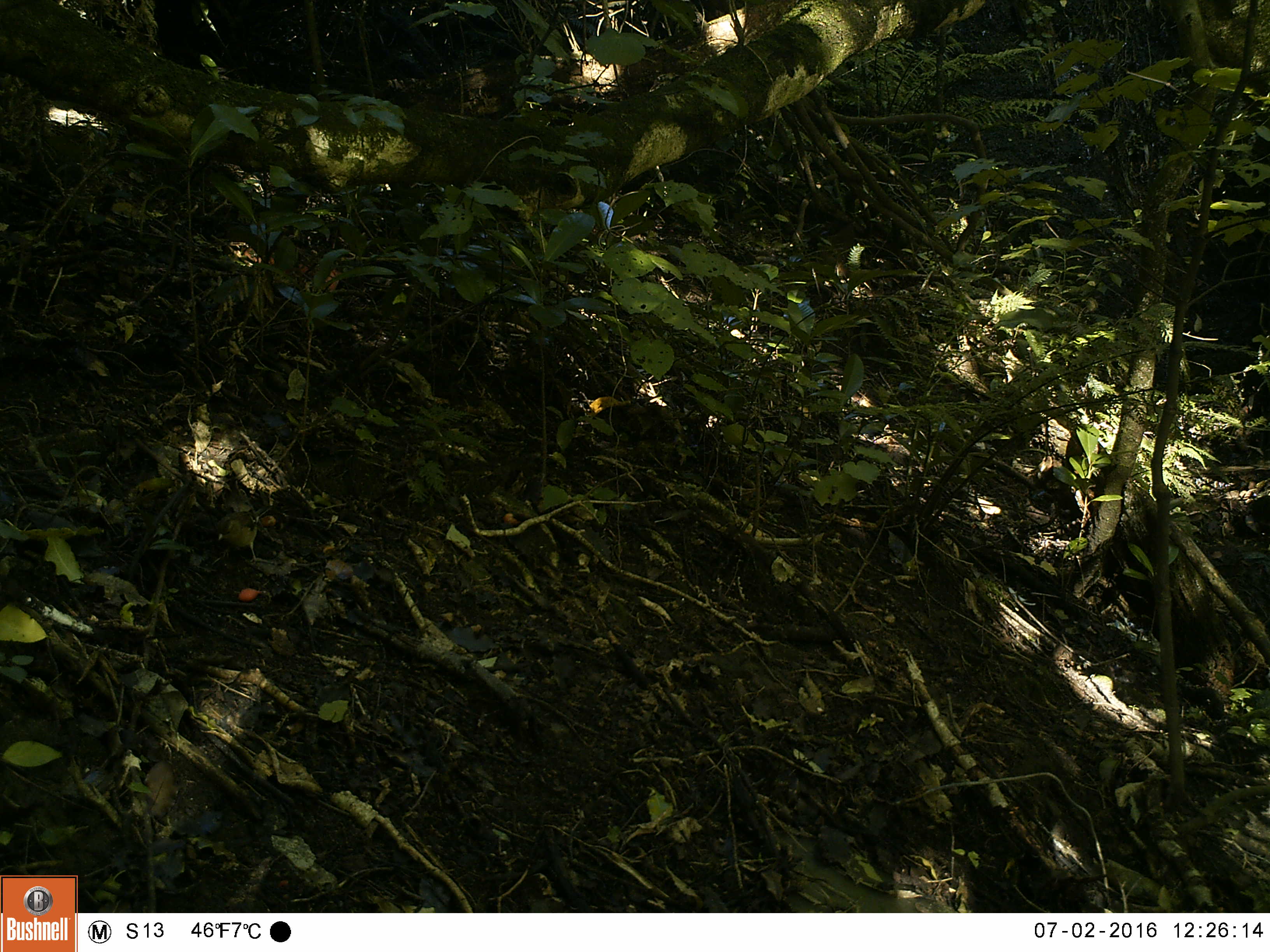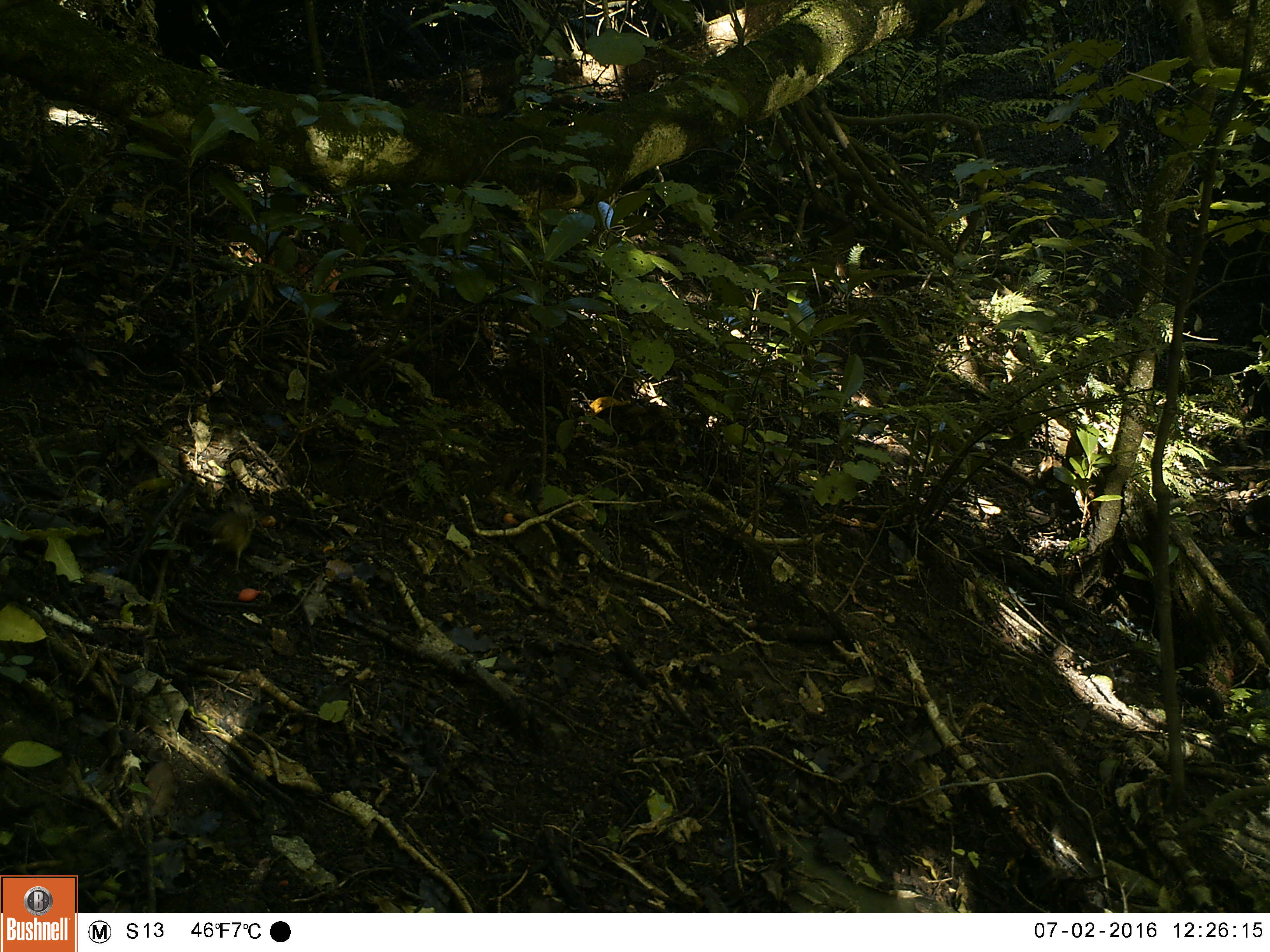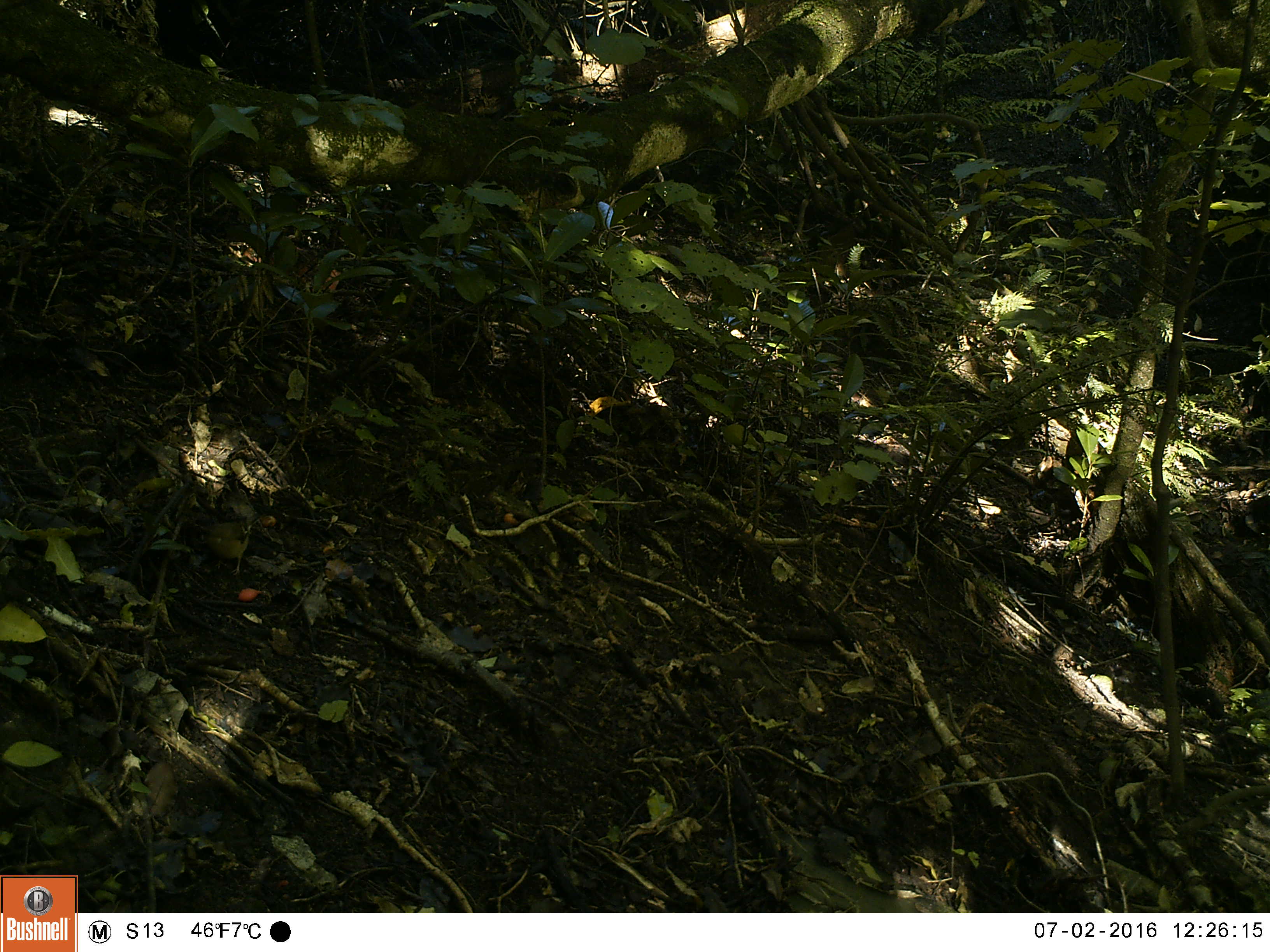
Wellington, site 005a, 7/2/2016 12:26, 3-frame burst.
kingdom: Animalia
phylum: Chordata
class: Aves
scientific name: Aves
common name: bird